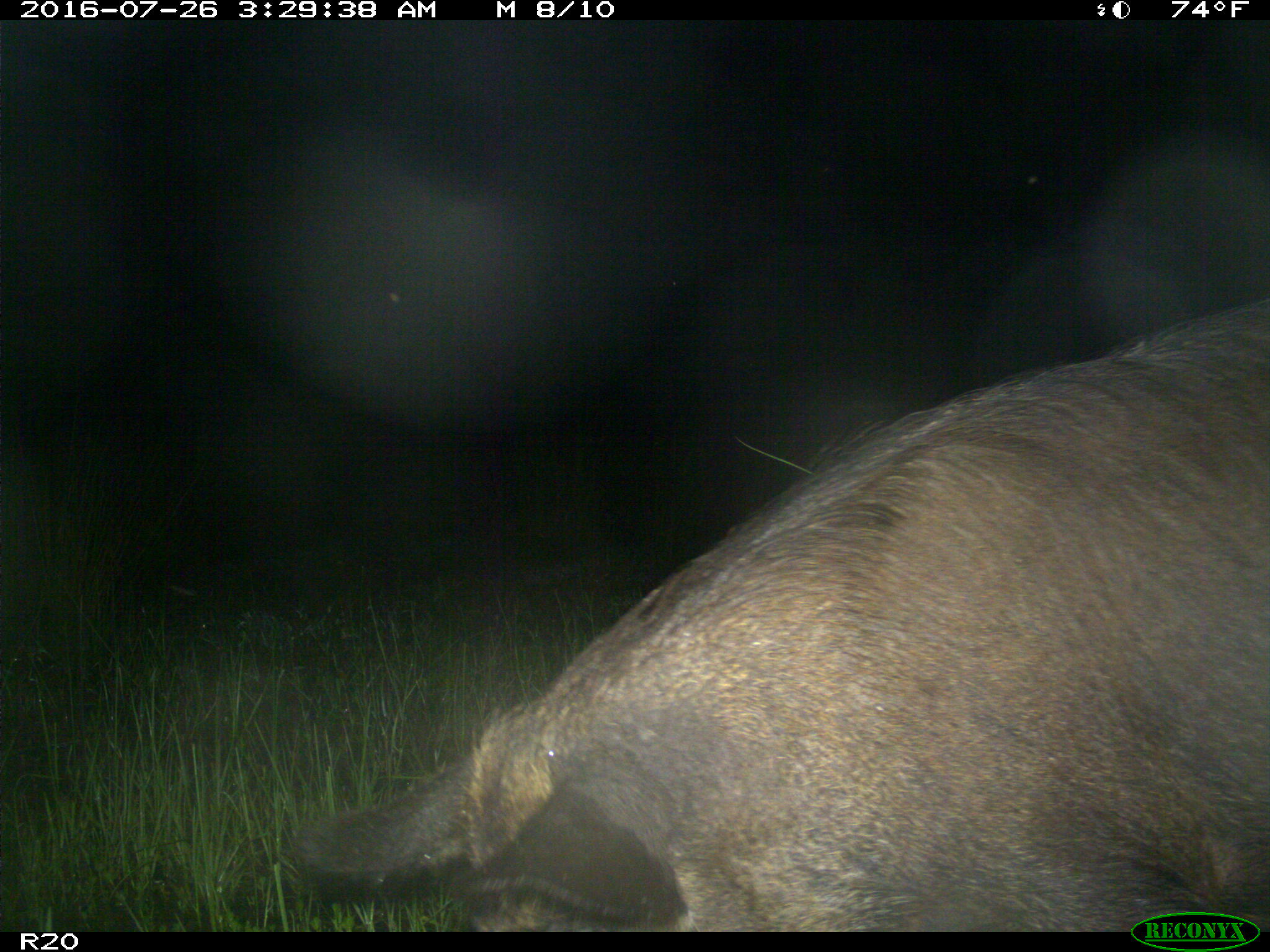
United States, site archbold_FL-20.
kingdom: Animalia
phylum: Chordata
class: Mammalia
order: Artiodactyla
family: Suidae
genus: Sus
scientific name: Sus scrofa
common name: wild boar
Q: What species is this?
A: Sus scrofa (wild boar).